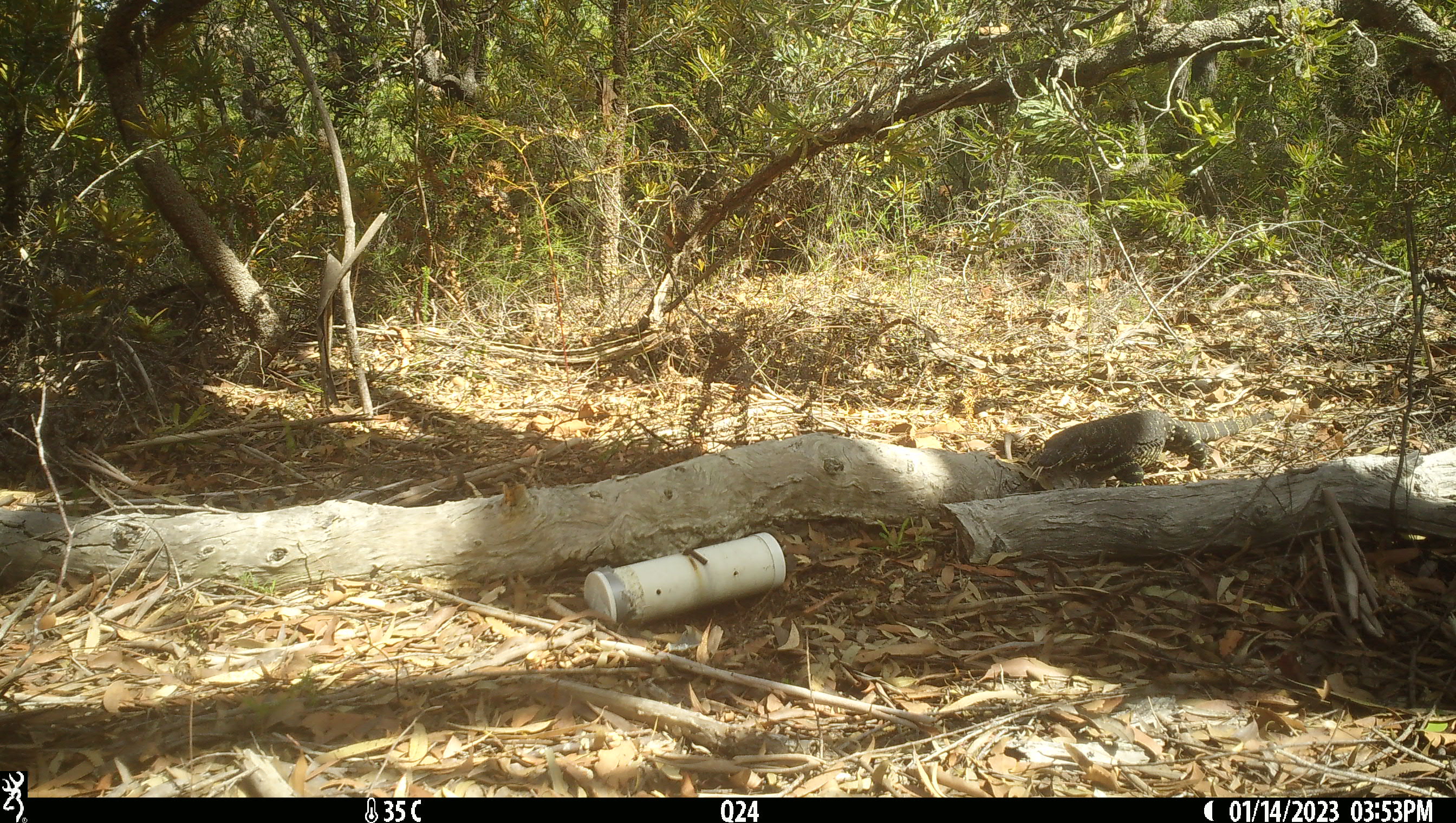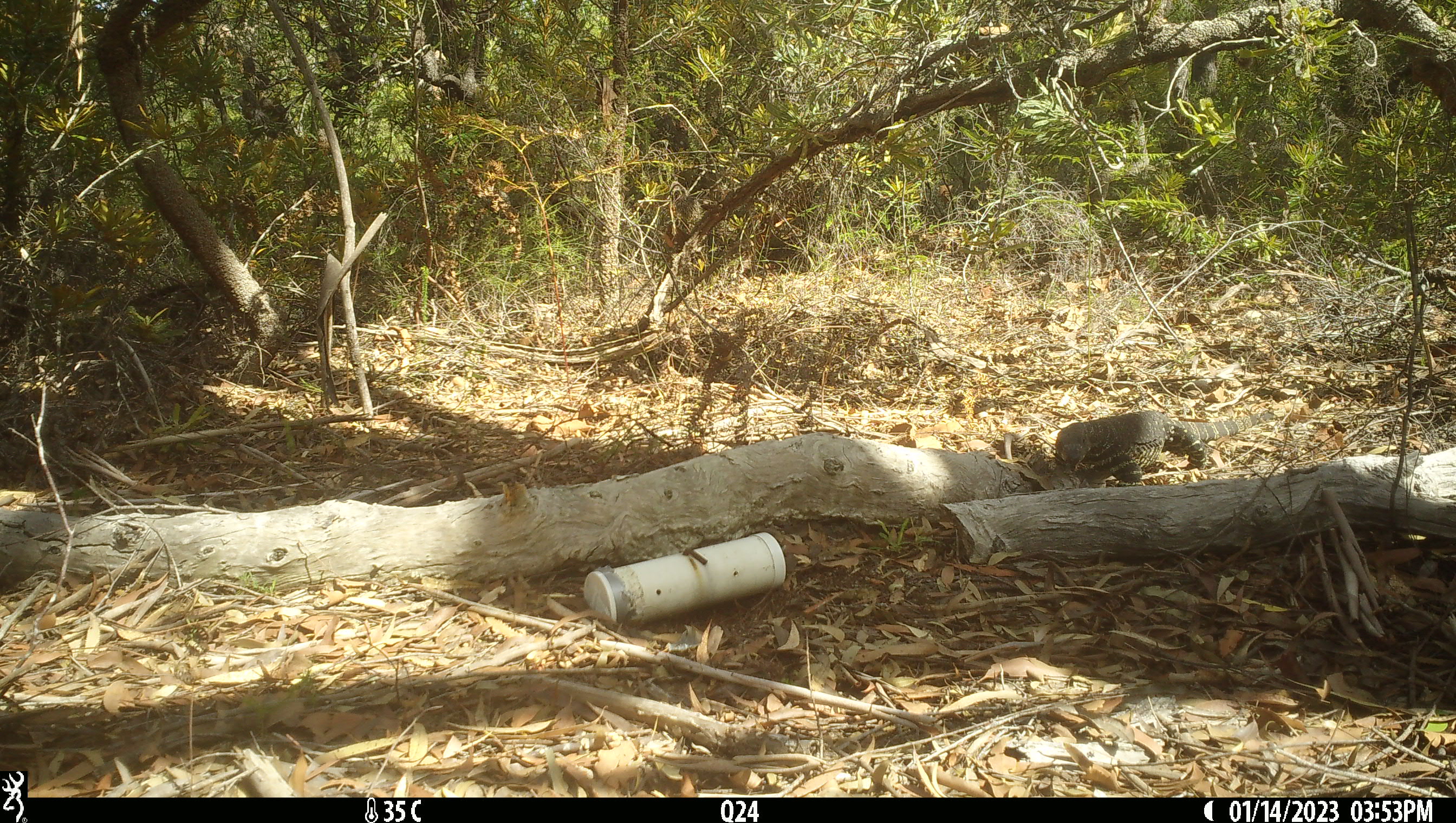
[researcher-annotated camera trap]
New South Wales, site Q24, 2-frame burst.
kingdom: Animalia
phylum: Chordata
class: Reptilia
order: Squamata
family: Varanidae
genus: Varanus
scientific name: Varanus varius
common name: lace monitor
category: goanna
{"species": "goanna (lace monitor) (Varanus varius)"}